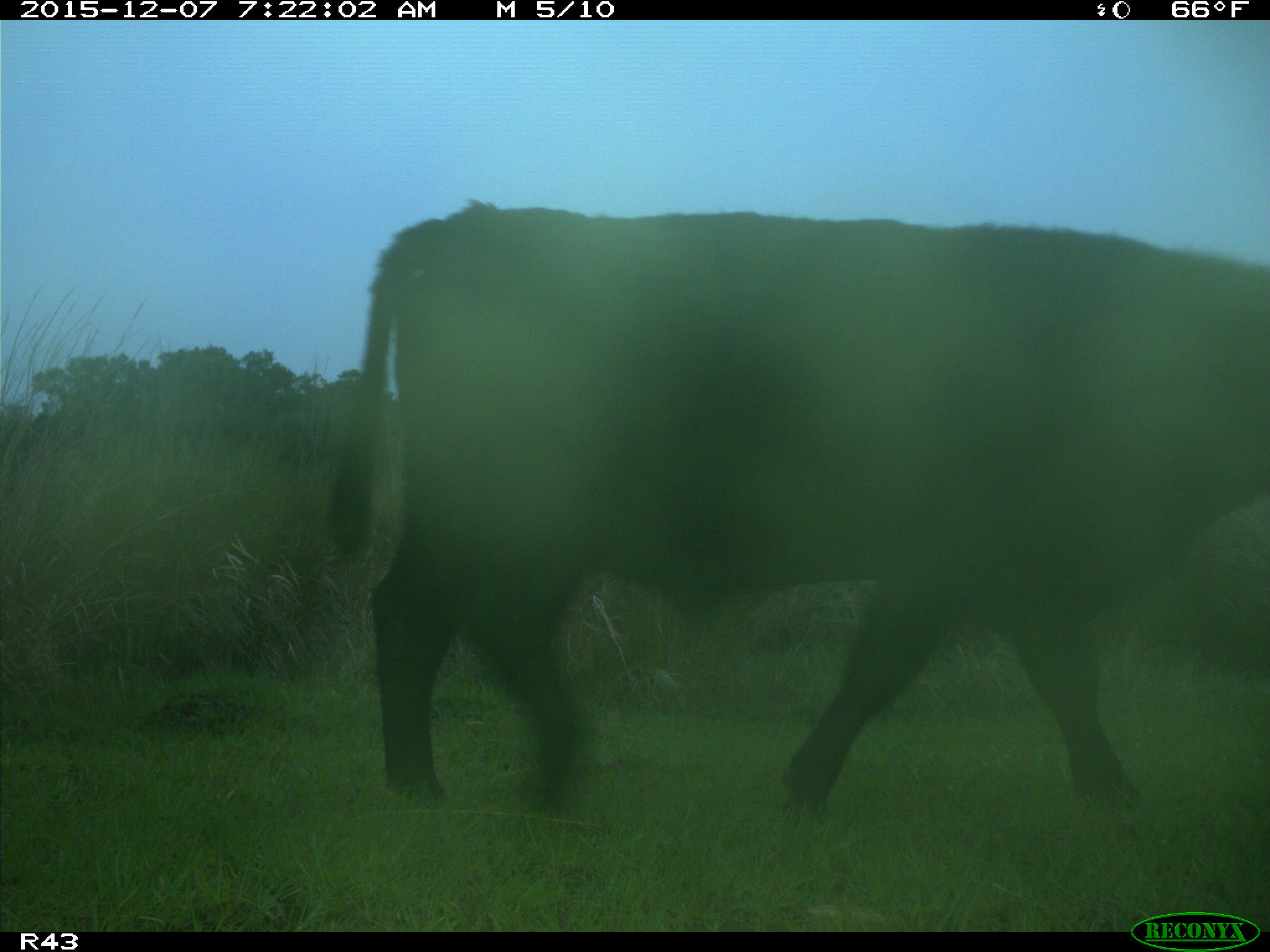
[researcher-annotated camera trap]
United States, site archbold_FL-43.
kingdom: Animalia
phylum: Chordata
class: Mammalia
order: Artiodactyla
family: Bovidae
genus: Bos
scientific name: Bos taurus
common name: domestic cow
Bos taurus (domestic cow).